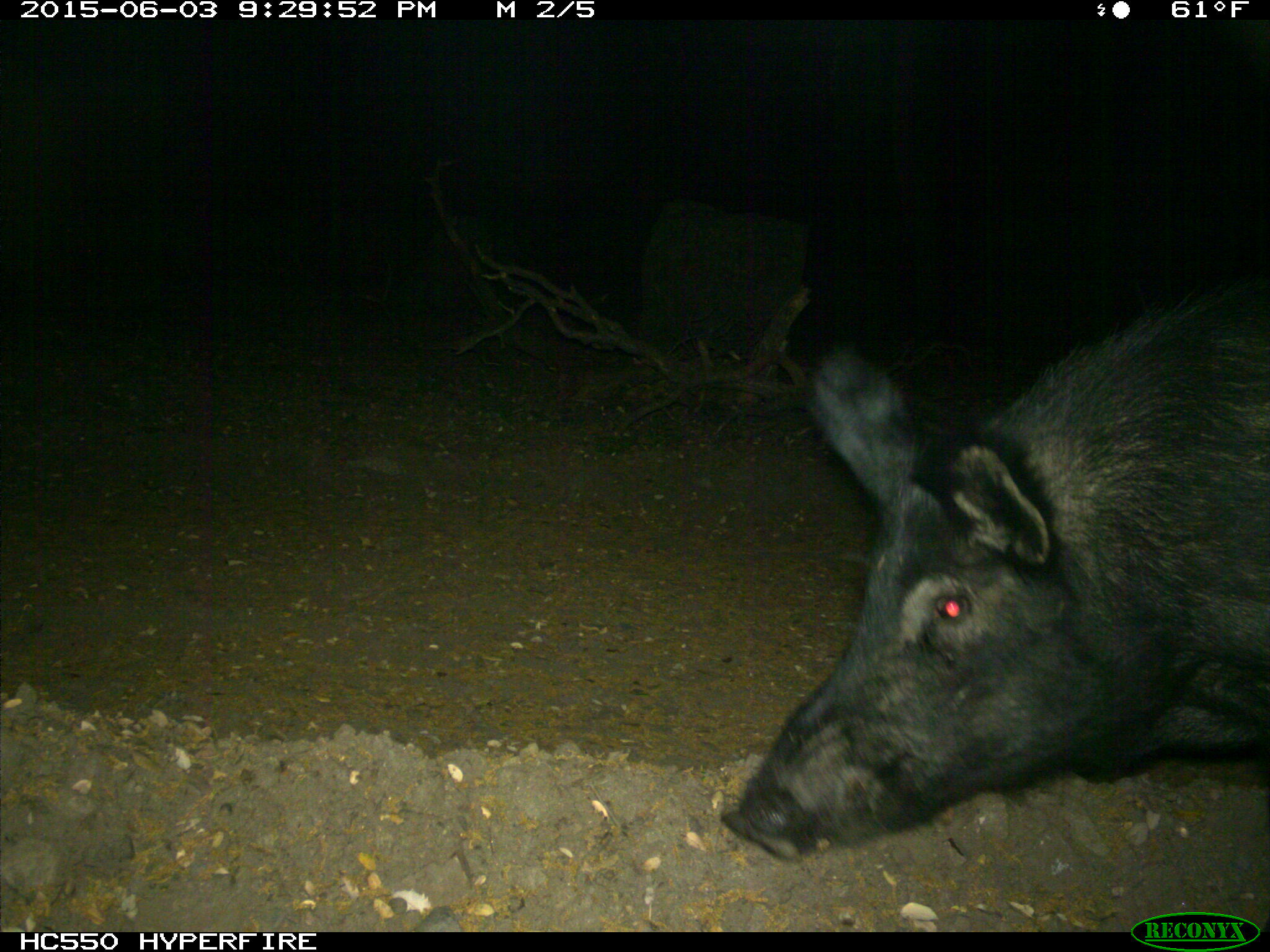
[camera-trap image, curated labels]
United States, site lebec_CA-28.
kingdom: Animalia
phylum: Chordata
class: Mammalia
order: Artiodactyla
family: Suidae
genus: Sus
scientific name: Sus scrofa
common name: wild boar